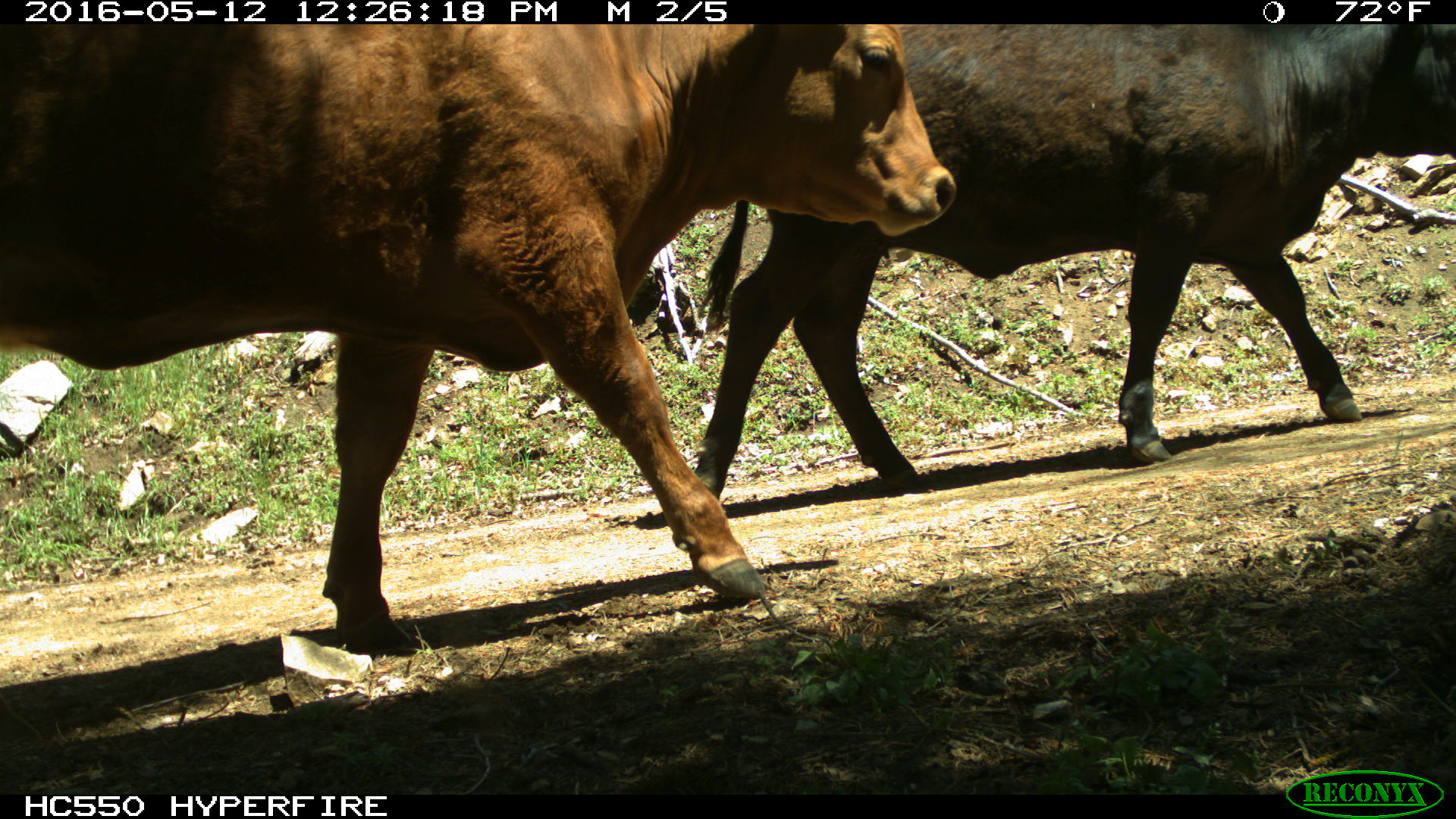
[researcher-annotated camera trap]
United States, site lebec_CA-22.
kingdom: Animalia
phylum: Chordata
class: Mammalia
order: Artiodactyla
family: Bovidae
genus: Bos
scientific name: Bos taurus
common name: domestic cow